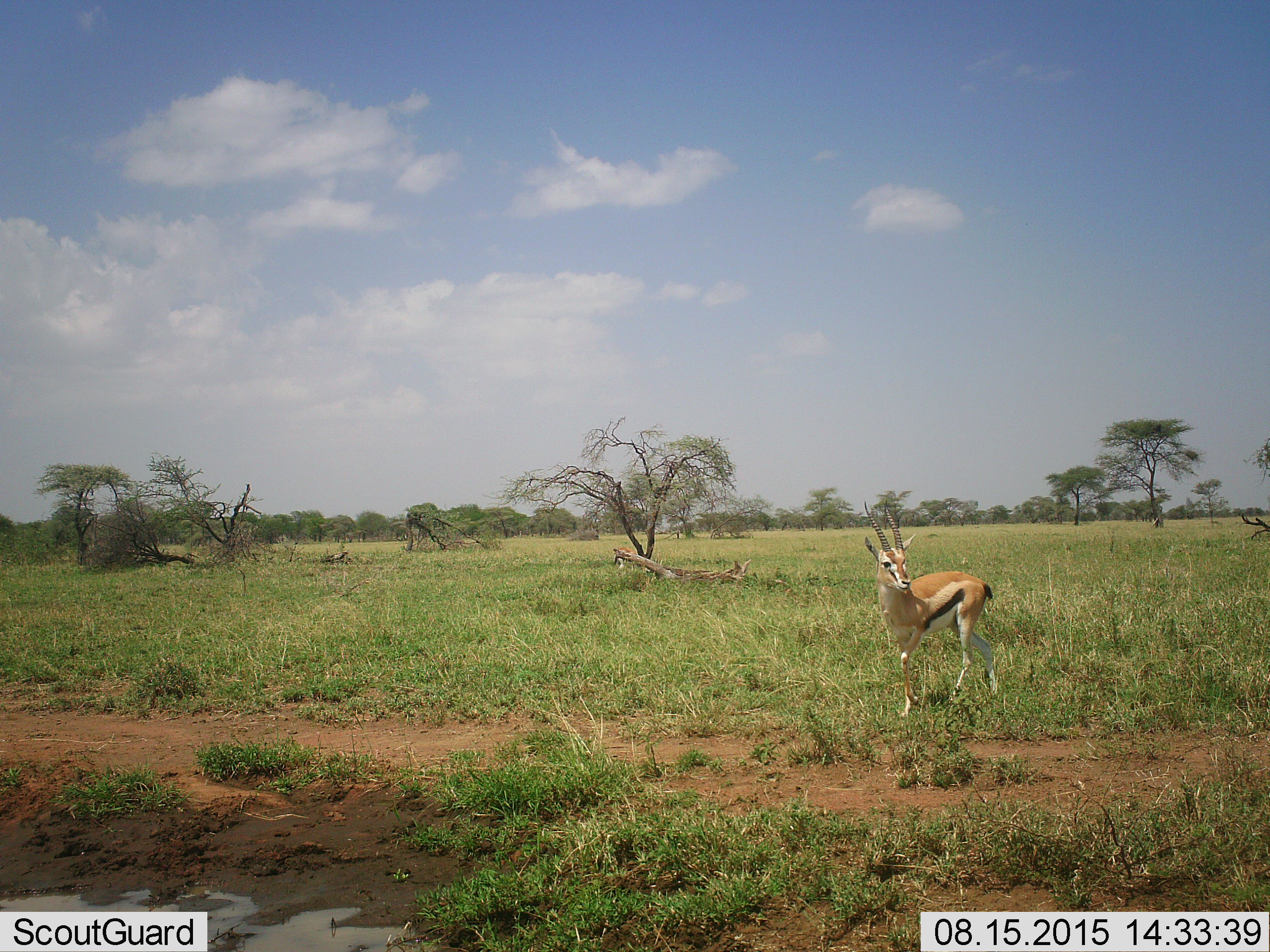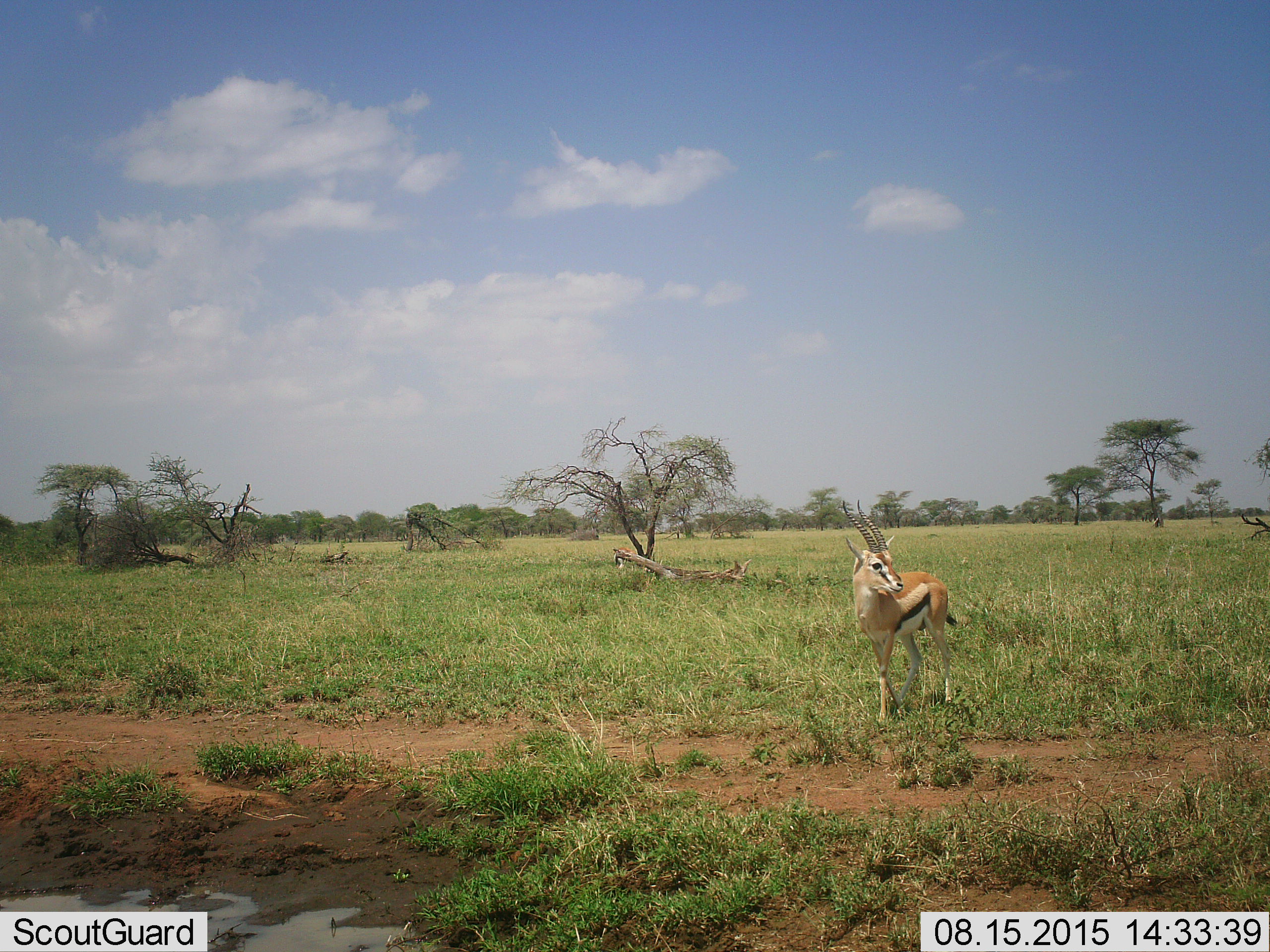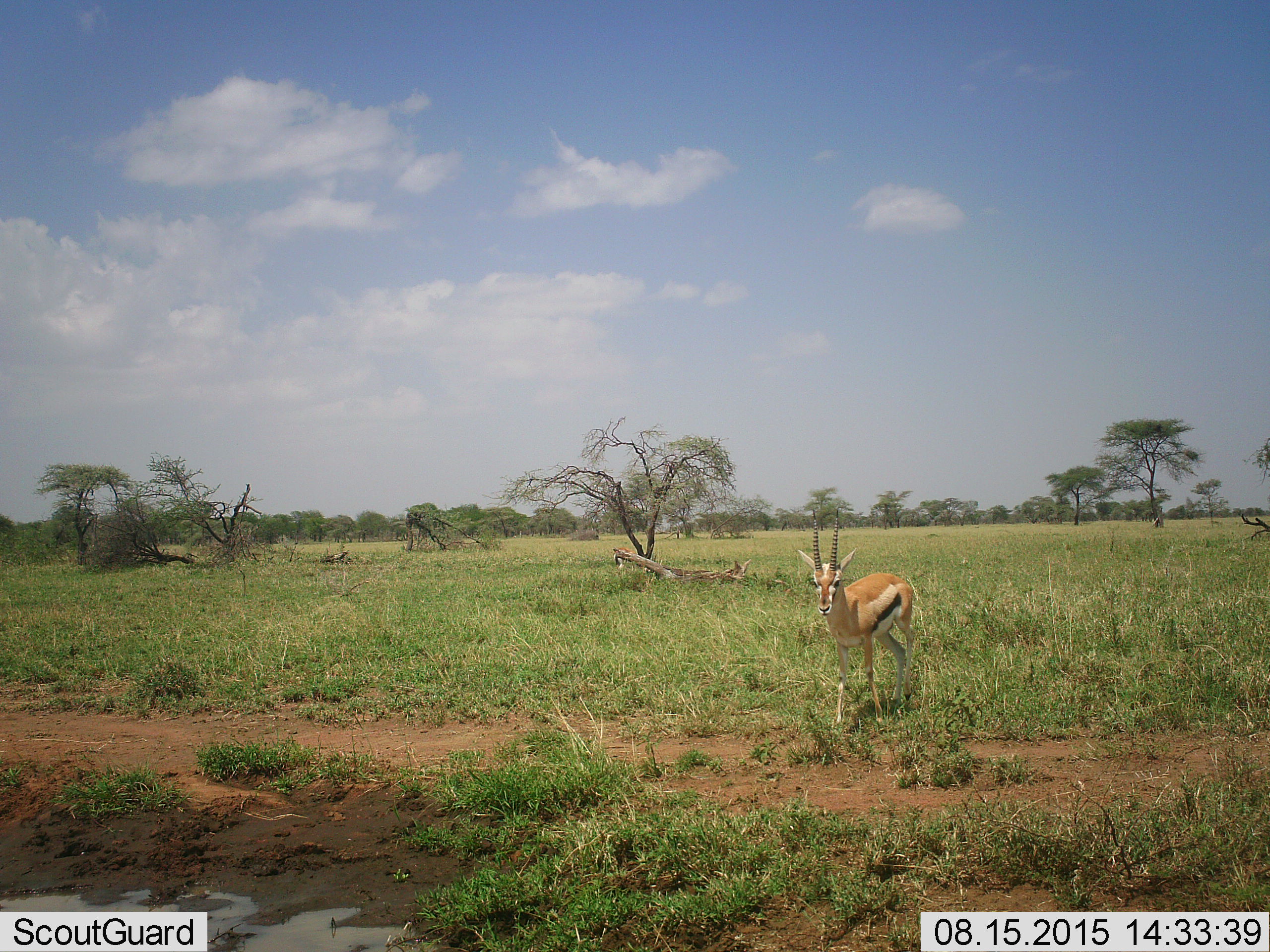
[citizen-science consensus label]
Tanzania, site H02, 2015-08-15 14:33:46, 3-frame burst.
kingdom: Animalia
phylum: Chordata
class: Mammalia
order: Artiodactyla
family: Bovidae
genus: Eudorcas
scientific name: Eudorcas thomsonii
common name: thomson's gazelle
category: gazellethomsons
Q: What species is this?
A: Gazellethomsons (thomson's gazelle) (Eudorcas thomsonii).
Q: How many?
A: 1.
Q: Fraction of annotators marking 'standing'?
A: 44%.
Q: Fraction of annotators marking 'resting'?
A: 0%.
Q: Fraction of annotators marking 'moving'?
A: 67%.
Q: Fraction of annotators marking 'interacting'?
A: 0%.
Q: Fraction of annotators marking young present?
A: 0%.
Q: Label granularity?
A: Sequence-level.